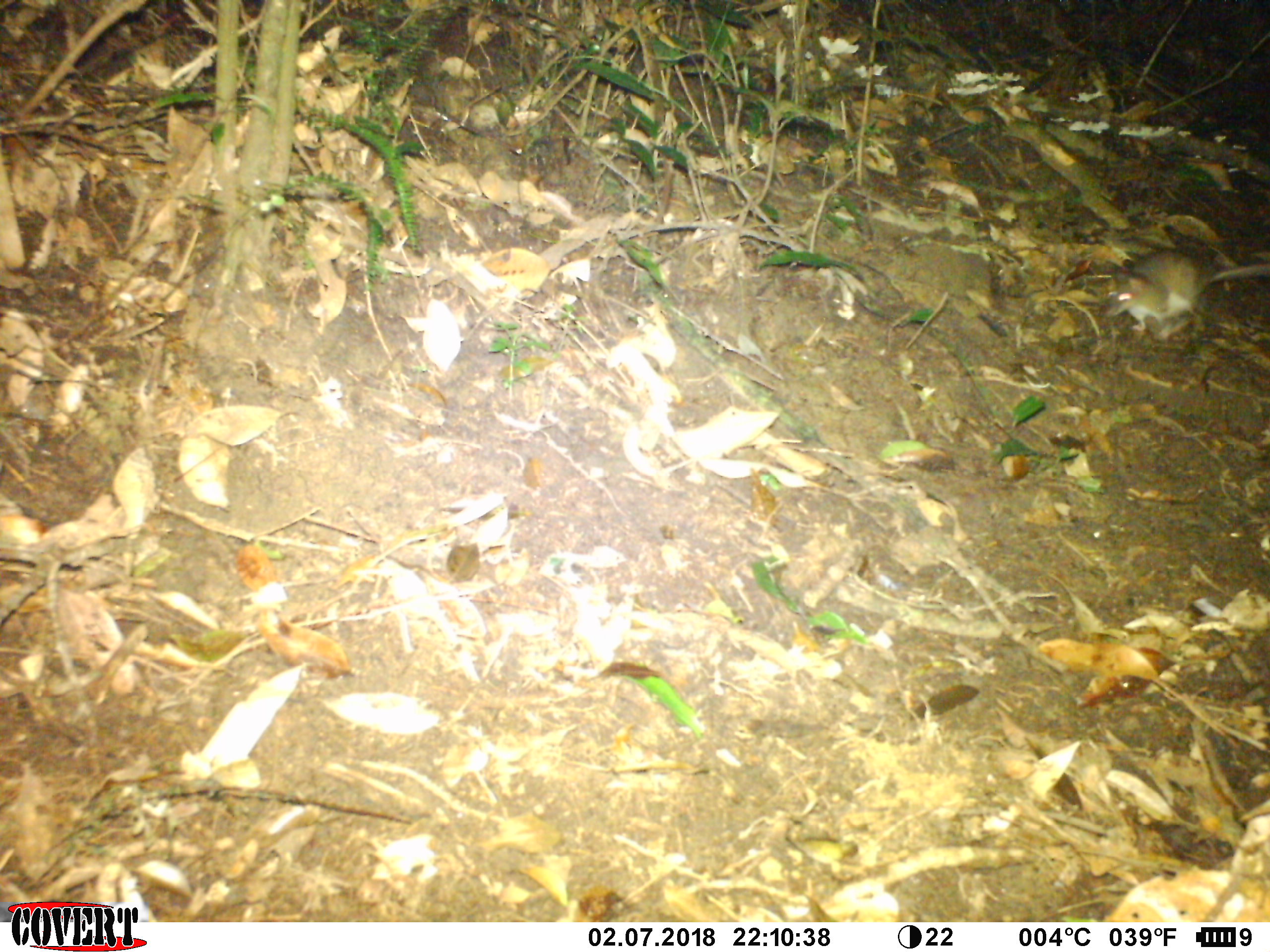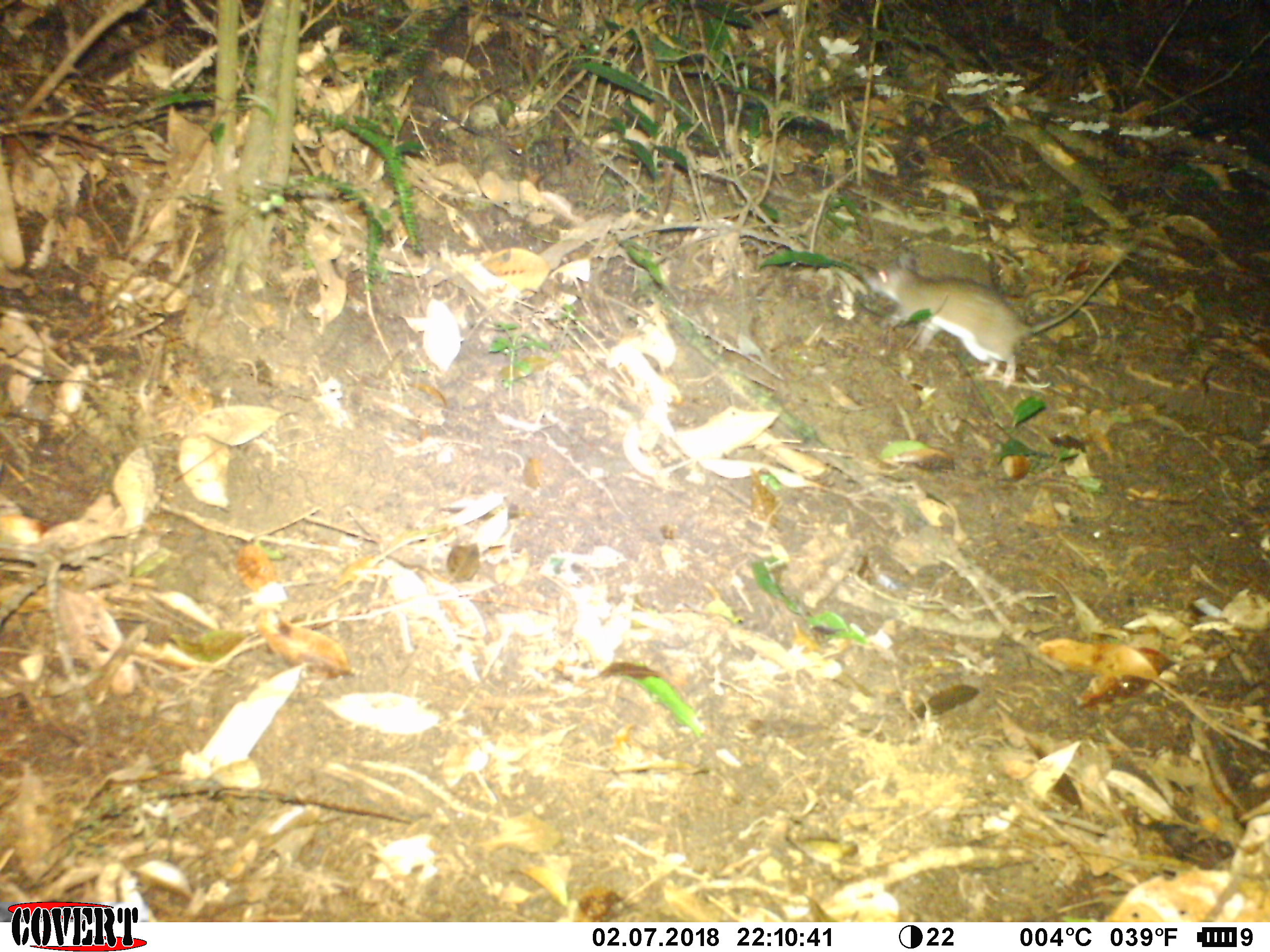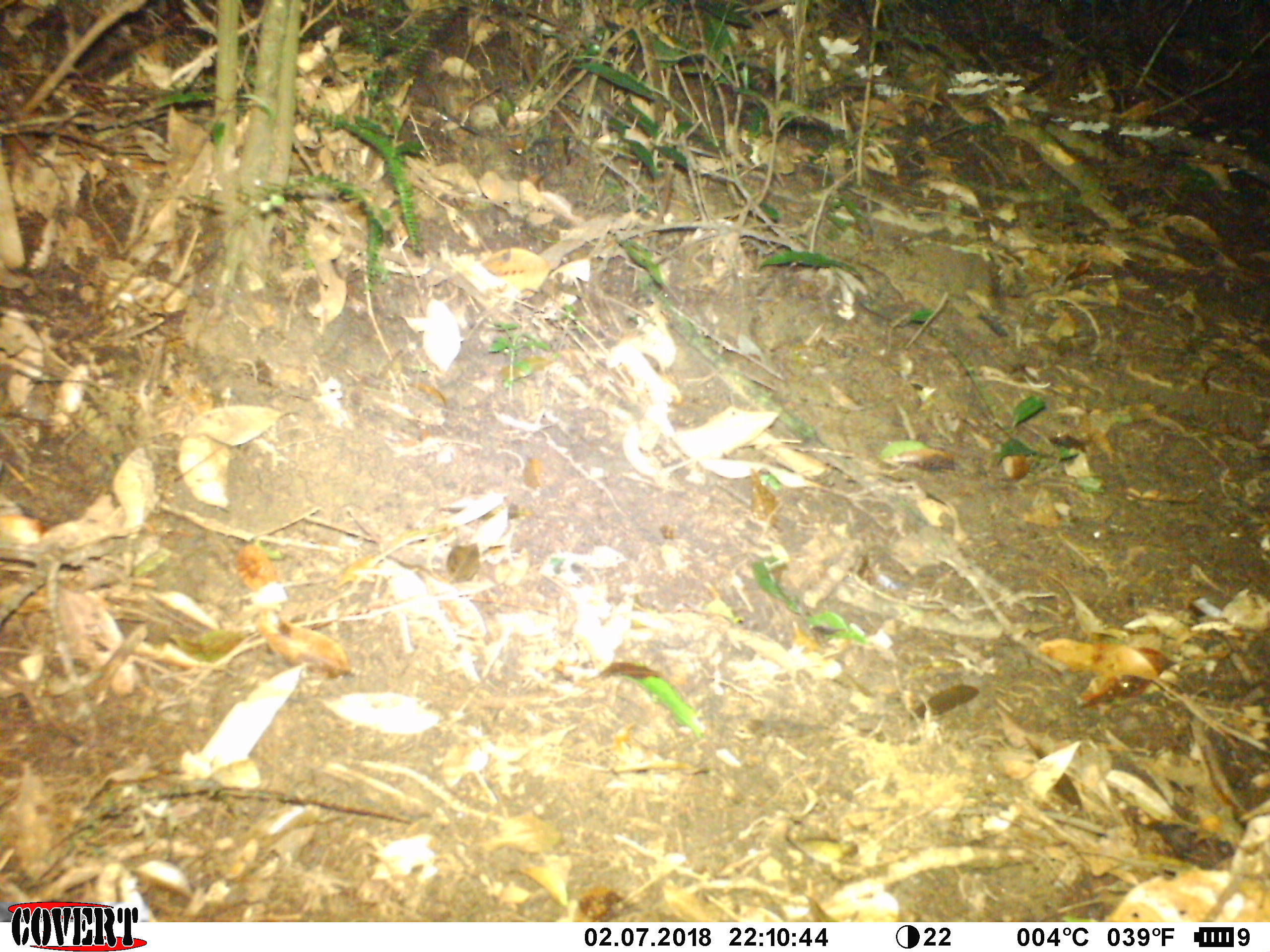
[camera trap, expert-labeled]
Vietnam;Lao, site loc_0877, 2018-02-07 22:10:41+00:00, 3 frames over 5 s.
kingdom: Animalia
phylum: Chordata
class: Mammalia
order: Rodentia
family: Muridae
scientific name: Muridae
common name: old-world mice and rats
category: unidentified murid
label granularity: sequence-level